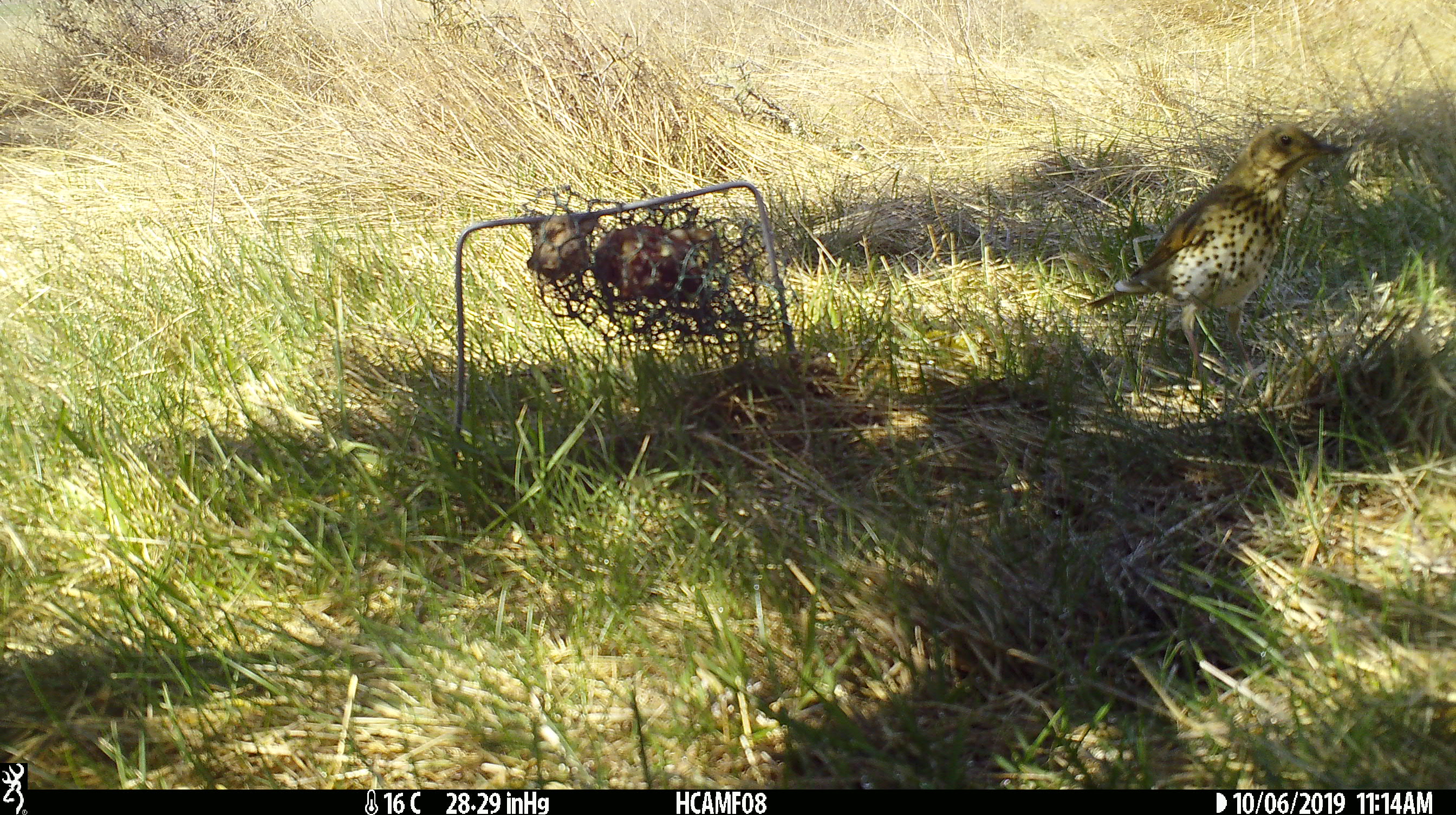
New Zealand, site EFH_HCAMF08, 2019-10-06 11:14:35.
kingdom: Animalia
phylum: Chordata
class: Aves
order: Passeriformes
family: Turdidae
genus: Turdus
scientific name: Turdus philomelos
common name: song thrush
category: thrush